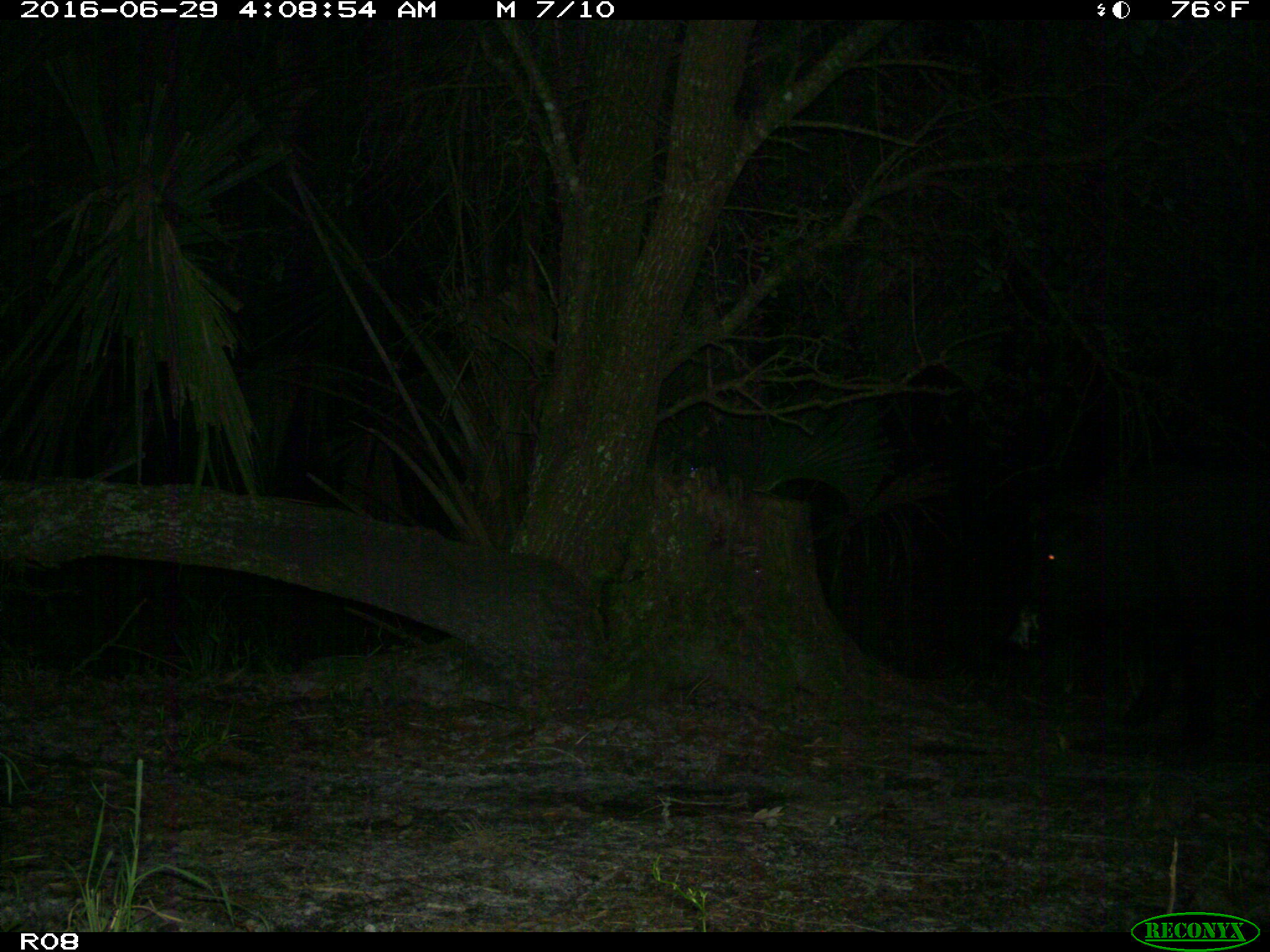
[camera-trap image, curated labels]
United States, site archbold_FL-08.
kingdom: Animalia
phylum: Chordata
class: Mammalia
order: Artiodactyla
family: Suidae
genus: Sus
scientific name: Sus scrofa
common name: wild boar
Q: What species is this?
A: Sus scrofa (wild boar).